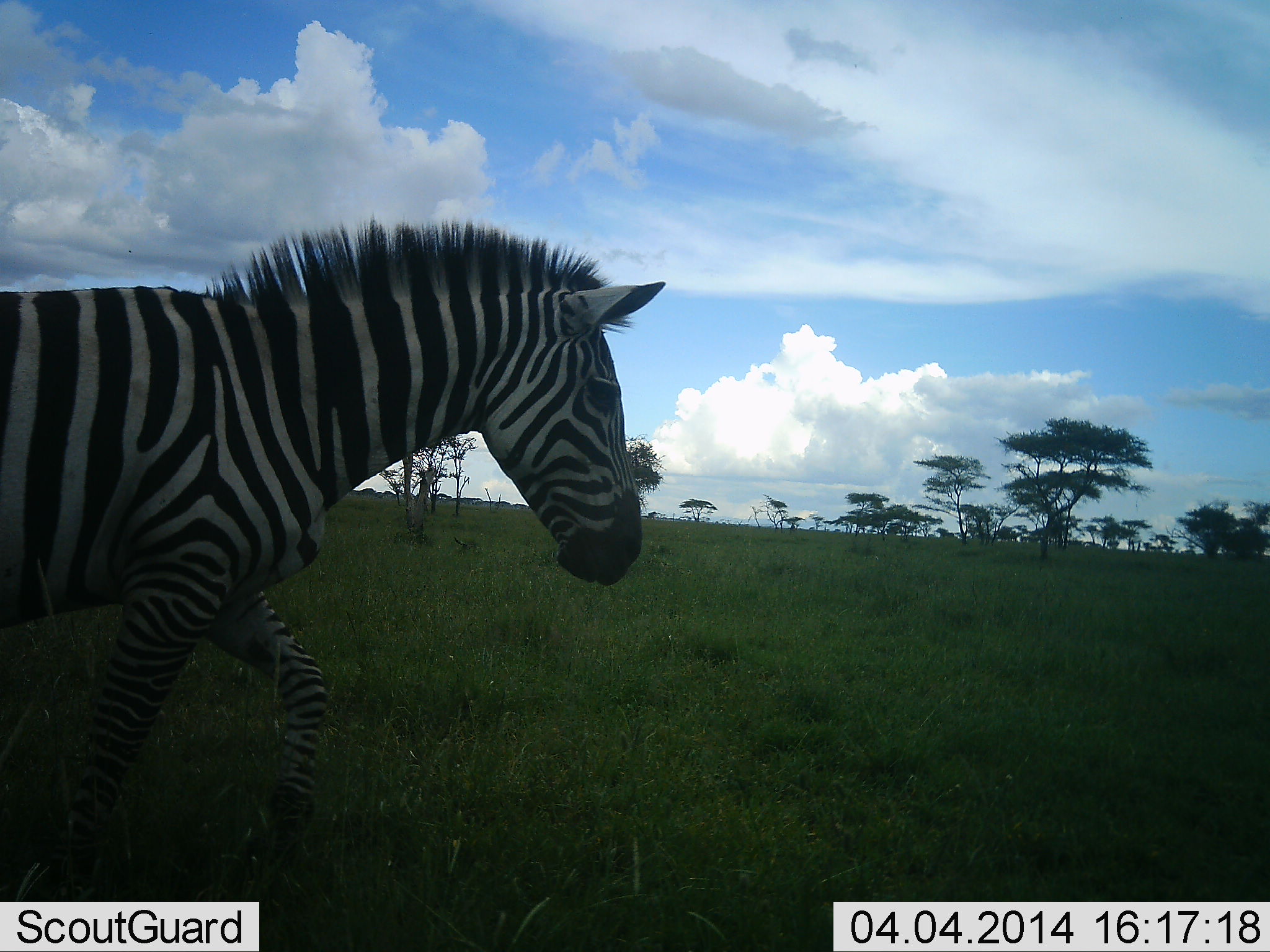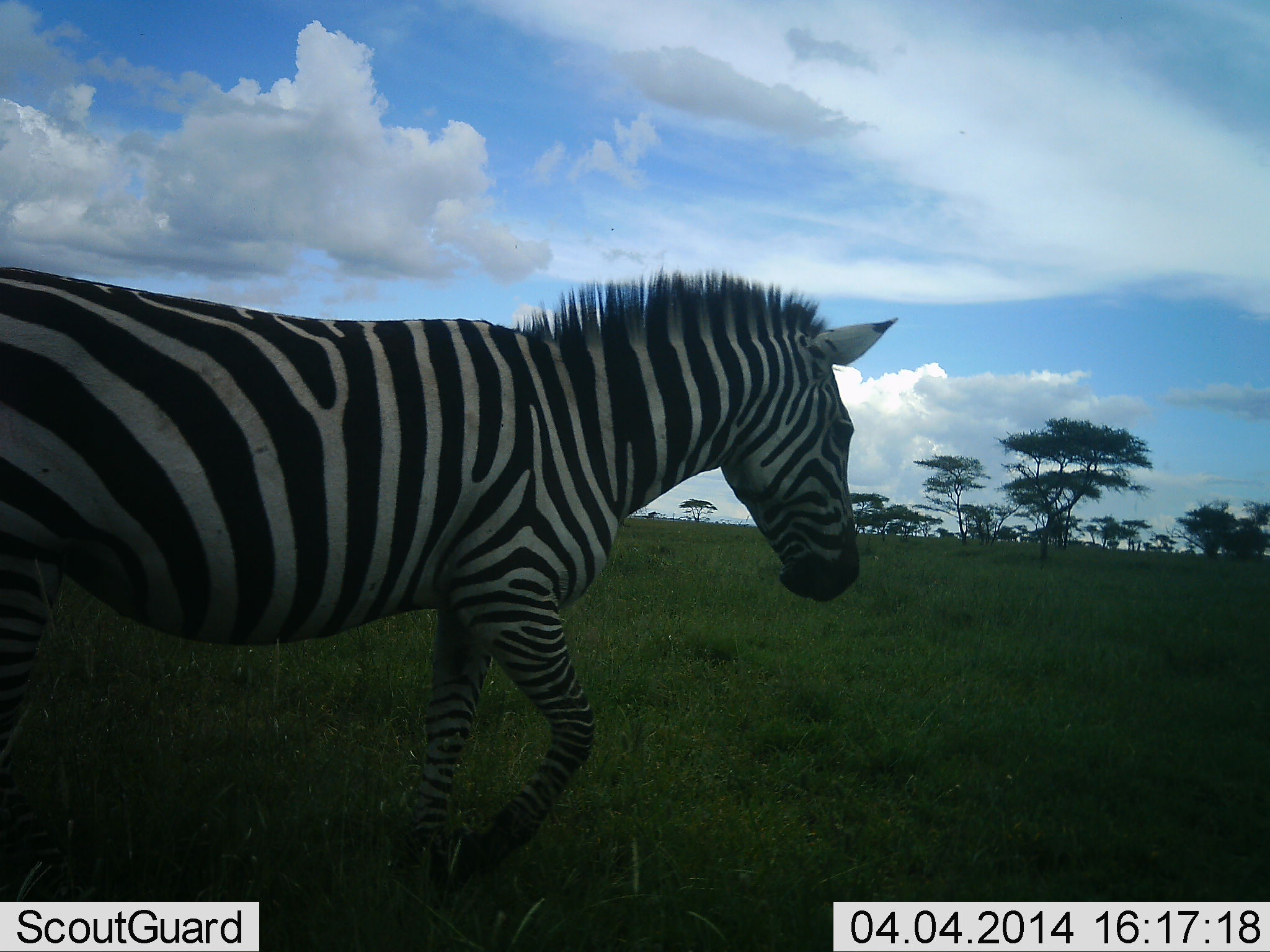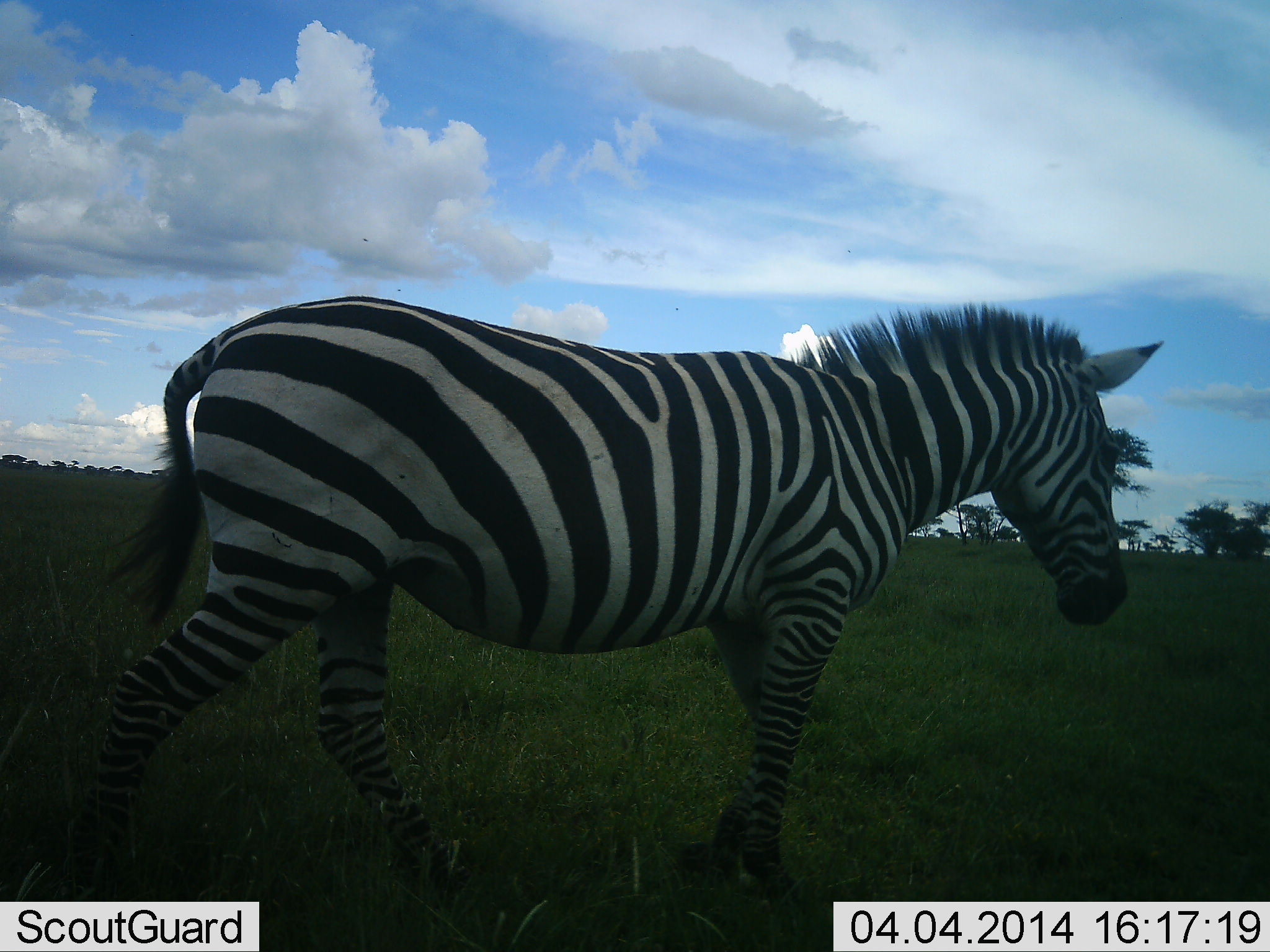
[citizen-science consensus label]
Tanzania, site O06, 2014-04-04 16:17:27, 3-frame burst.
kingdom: Animalia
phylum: Chordata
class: Mammalia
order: Perissodactyla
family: Equidae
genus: Equus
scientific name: Equus quagga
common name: plains zebra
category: zebra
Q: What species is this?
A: Zebra (plains zebra) (Equus quagga).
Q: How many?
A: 1.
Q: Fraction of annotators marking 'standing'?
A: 0%.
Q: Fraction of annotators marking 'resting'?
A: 0%.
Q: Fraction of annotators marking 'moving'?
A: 100%.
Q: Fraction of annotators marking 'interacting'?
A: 0%.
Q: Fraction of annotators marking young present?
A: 0%.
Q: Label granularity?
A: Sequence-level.